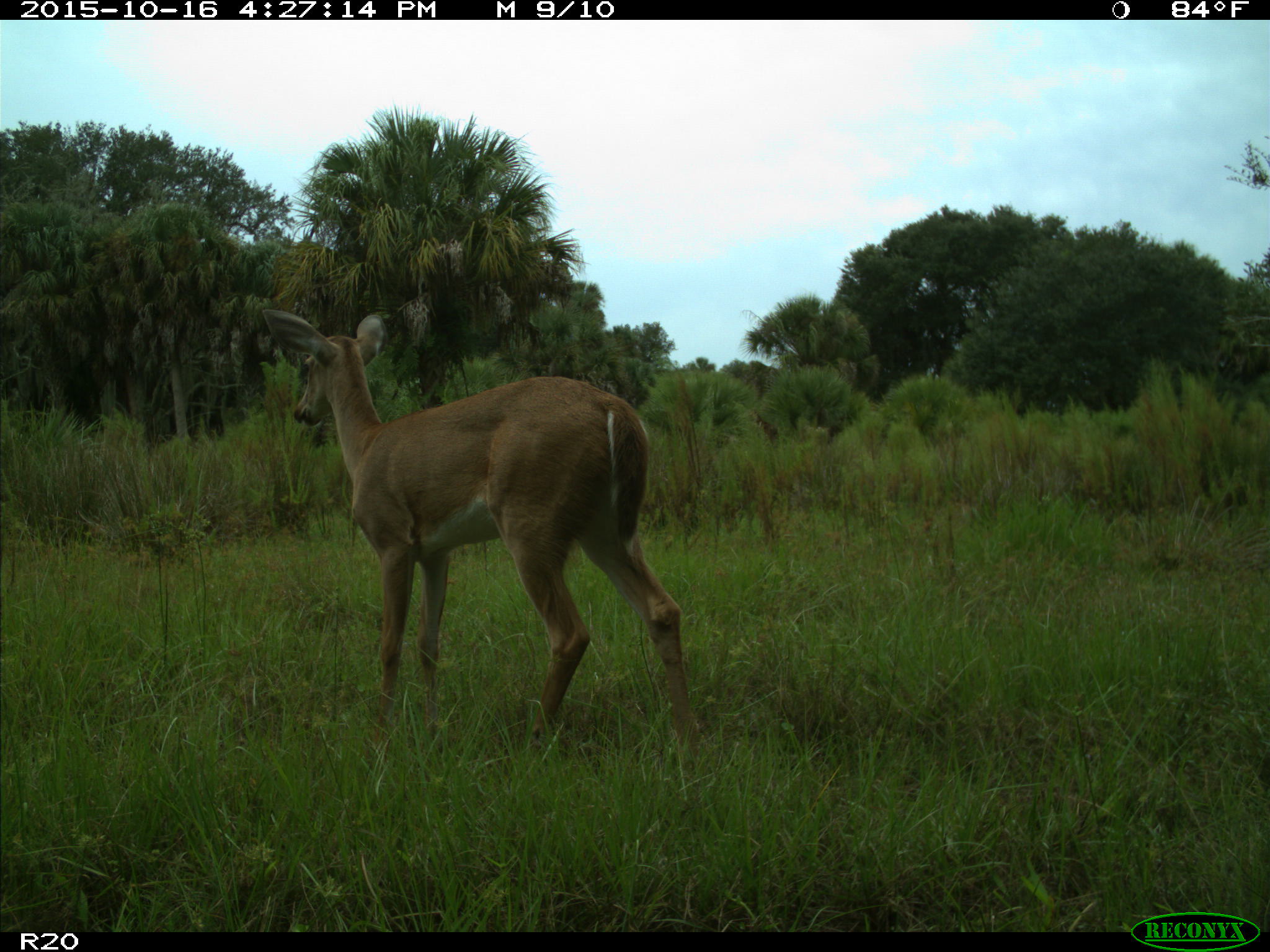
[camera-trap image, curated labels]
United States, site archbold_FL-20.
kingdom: Animalia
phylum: Chordata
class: Mammalia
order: Artiodactyla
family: Cervidae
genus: Odocoileus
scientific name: Odocoileus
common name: deer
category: unidentified deer